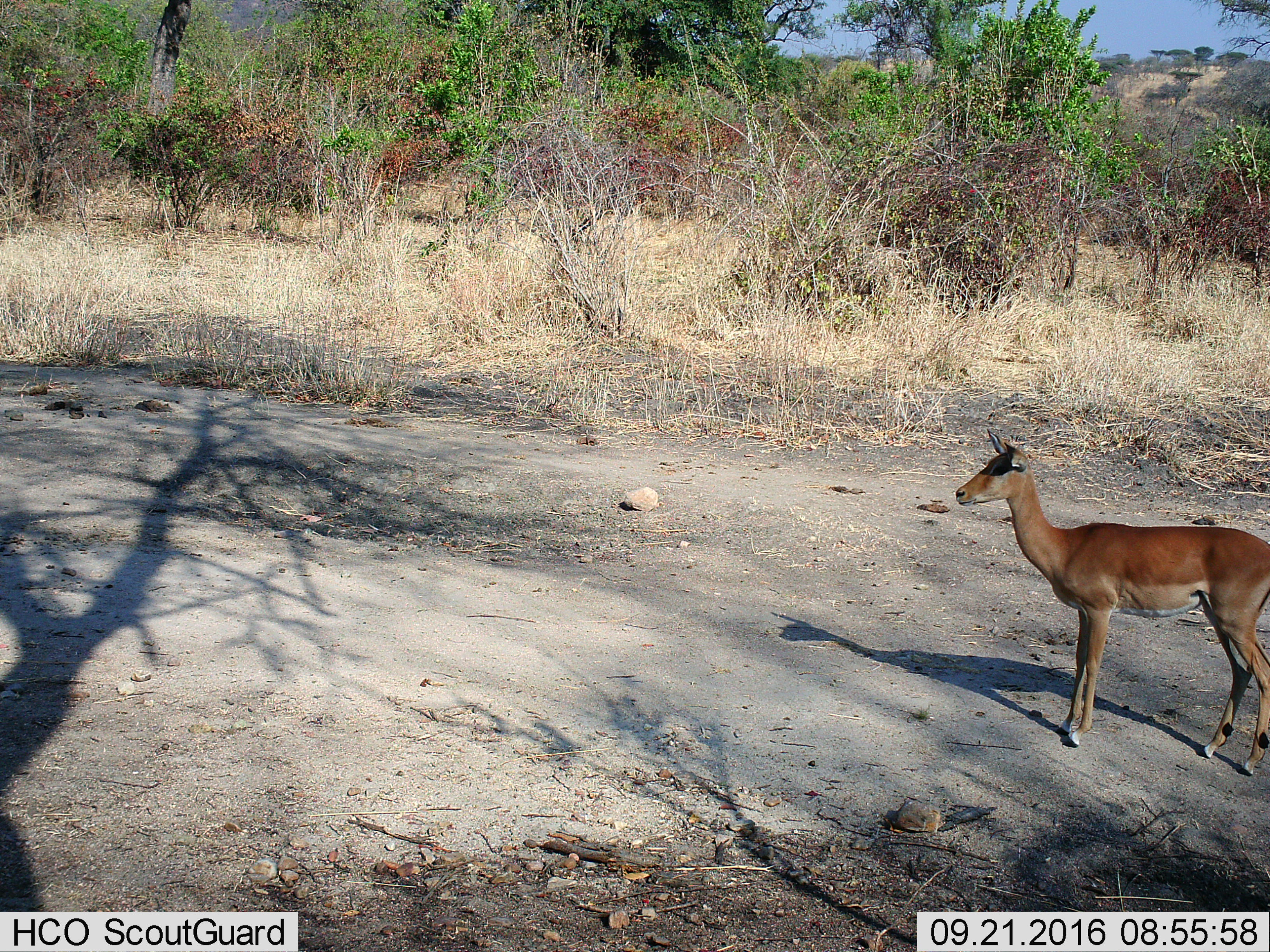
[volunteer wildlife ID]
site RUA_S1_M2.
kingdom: Animalia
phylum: Chordata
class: Mammalia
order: Artiodactyla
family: Bovidae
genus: Aepyceros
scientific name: Aepyceros melampus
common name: impala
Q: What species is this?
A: Impala (Aepyceros melampus).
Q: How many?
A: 1.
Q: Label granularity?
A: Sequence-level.